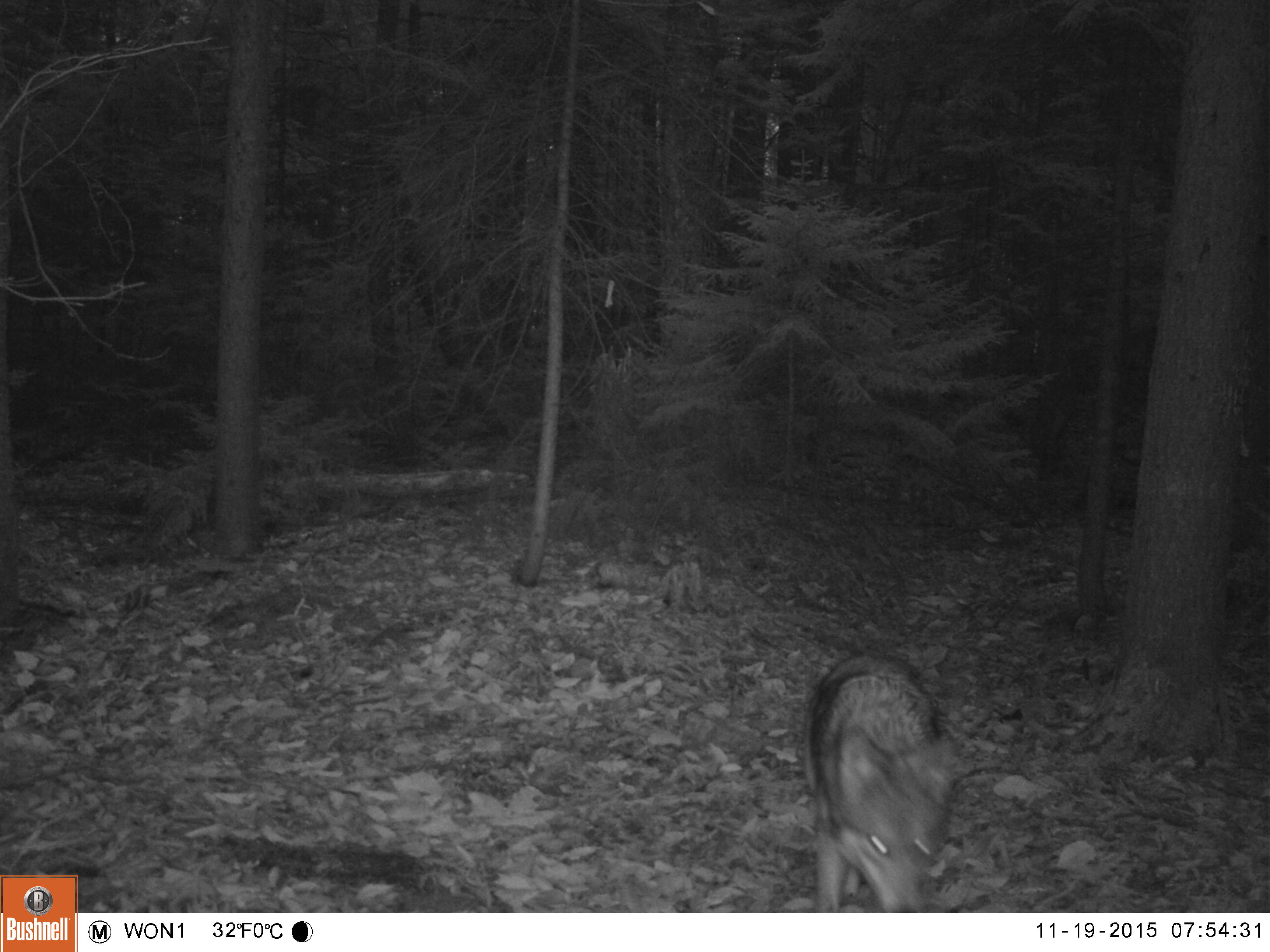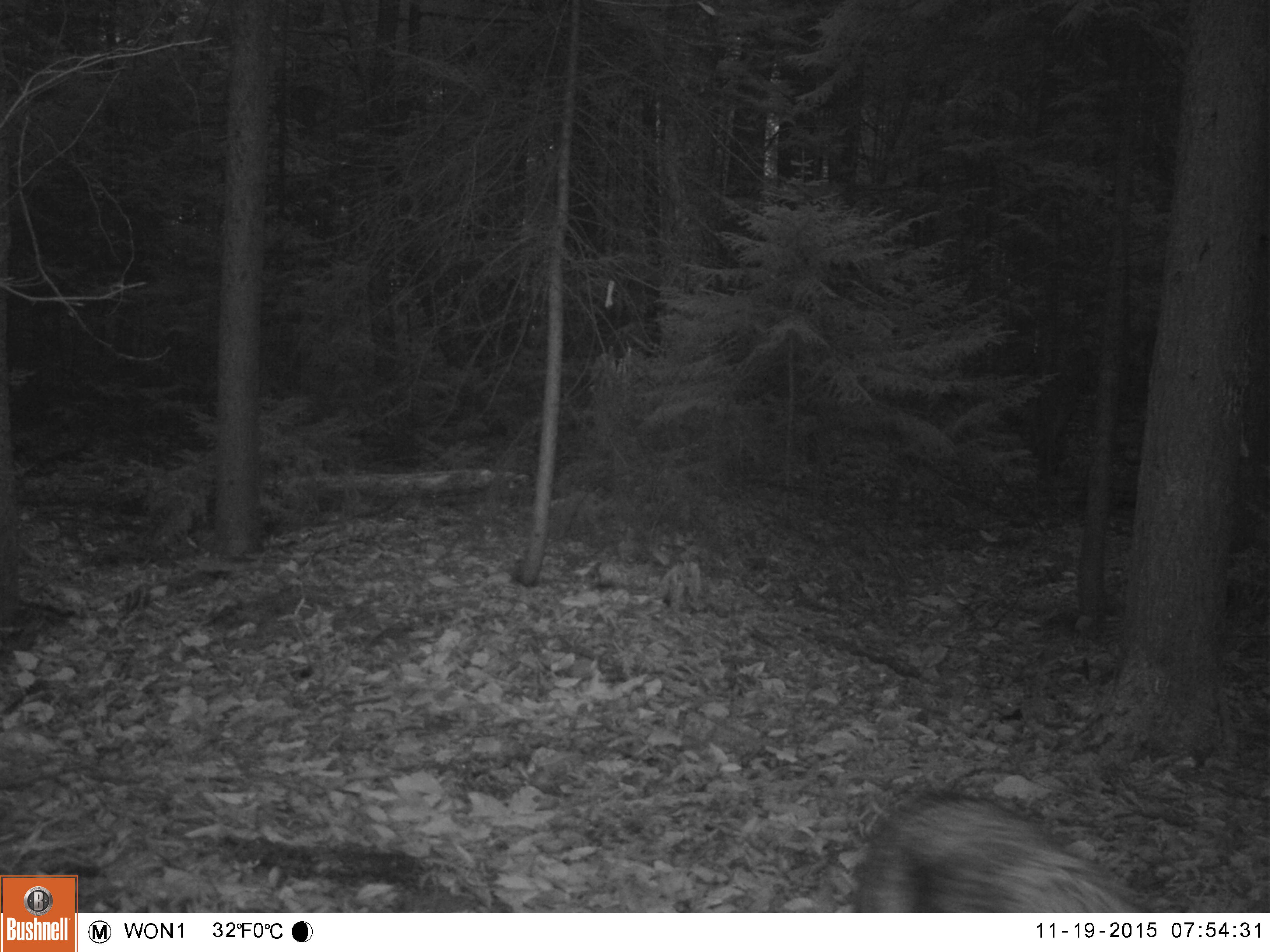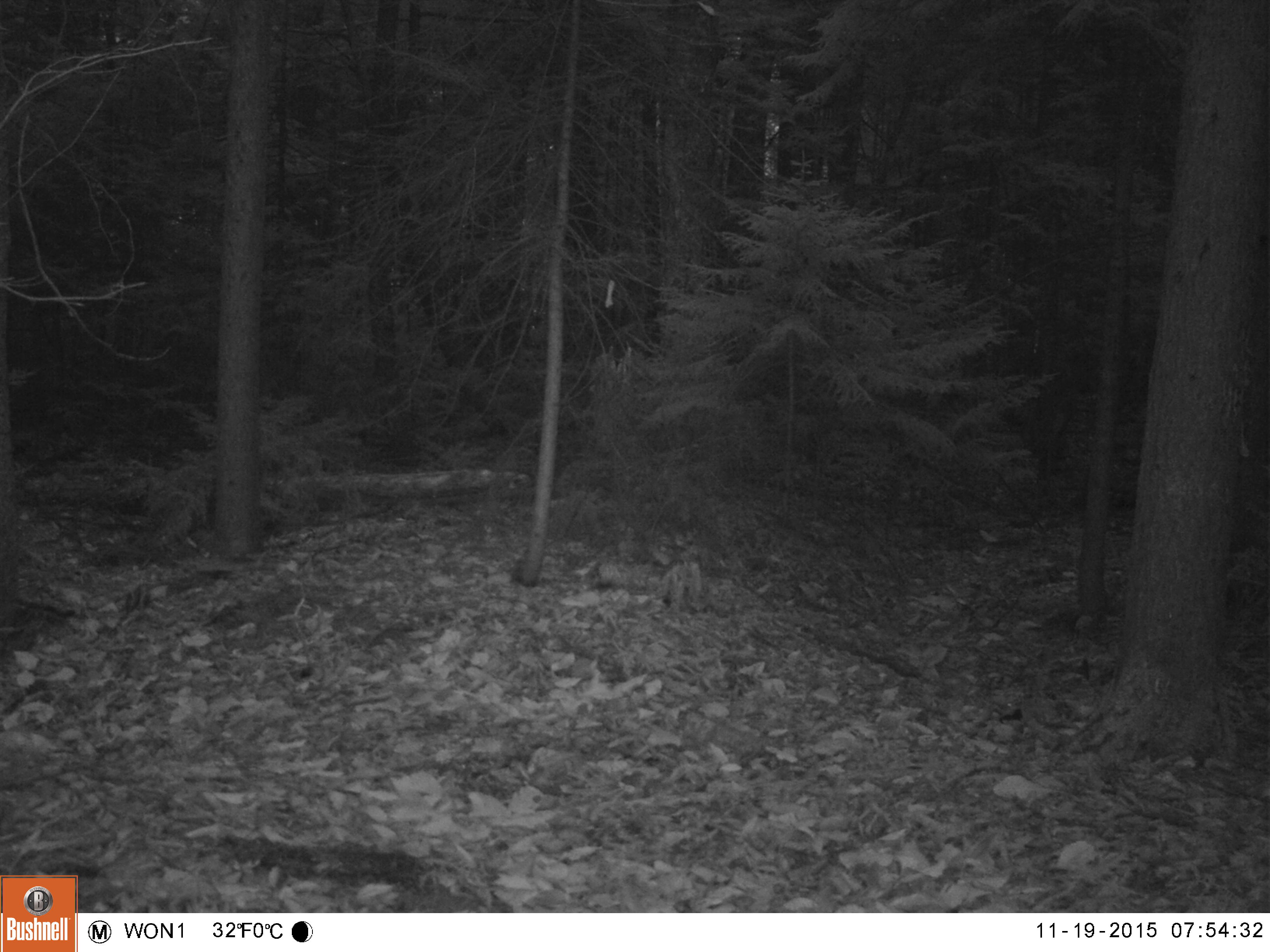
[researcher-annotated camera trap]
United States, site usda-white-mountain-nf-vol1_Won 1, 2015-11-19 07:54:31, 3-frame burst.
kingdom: Animalia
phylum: Chordata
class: Mammalia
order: Carnivora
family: Canidae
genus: Canis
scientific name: Canis latrans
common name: coyote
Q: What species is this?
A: Coyote (Canis latrans).